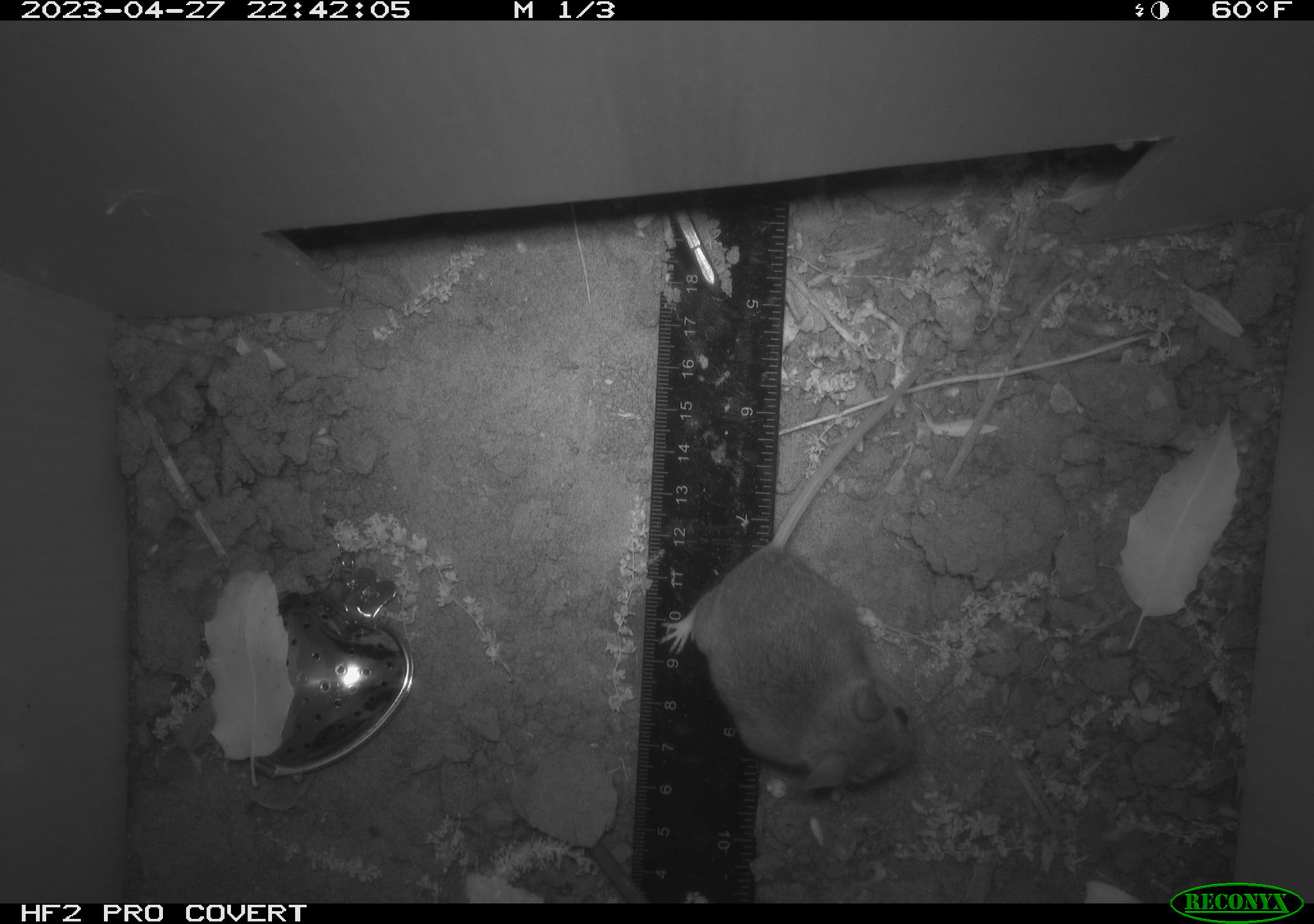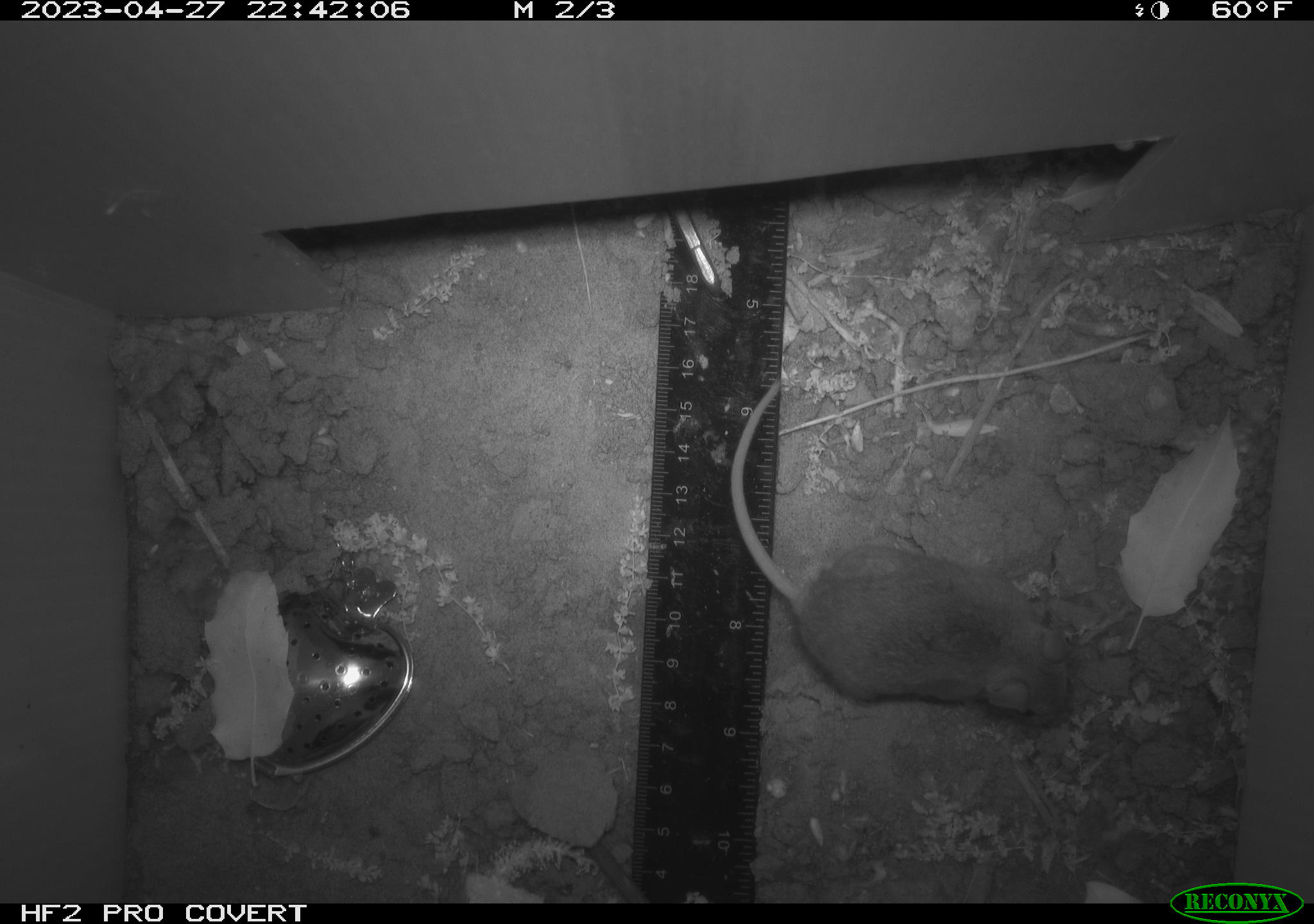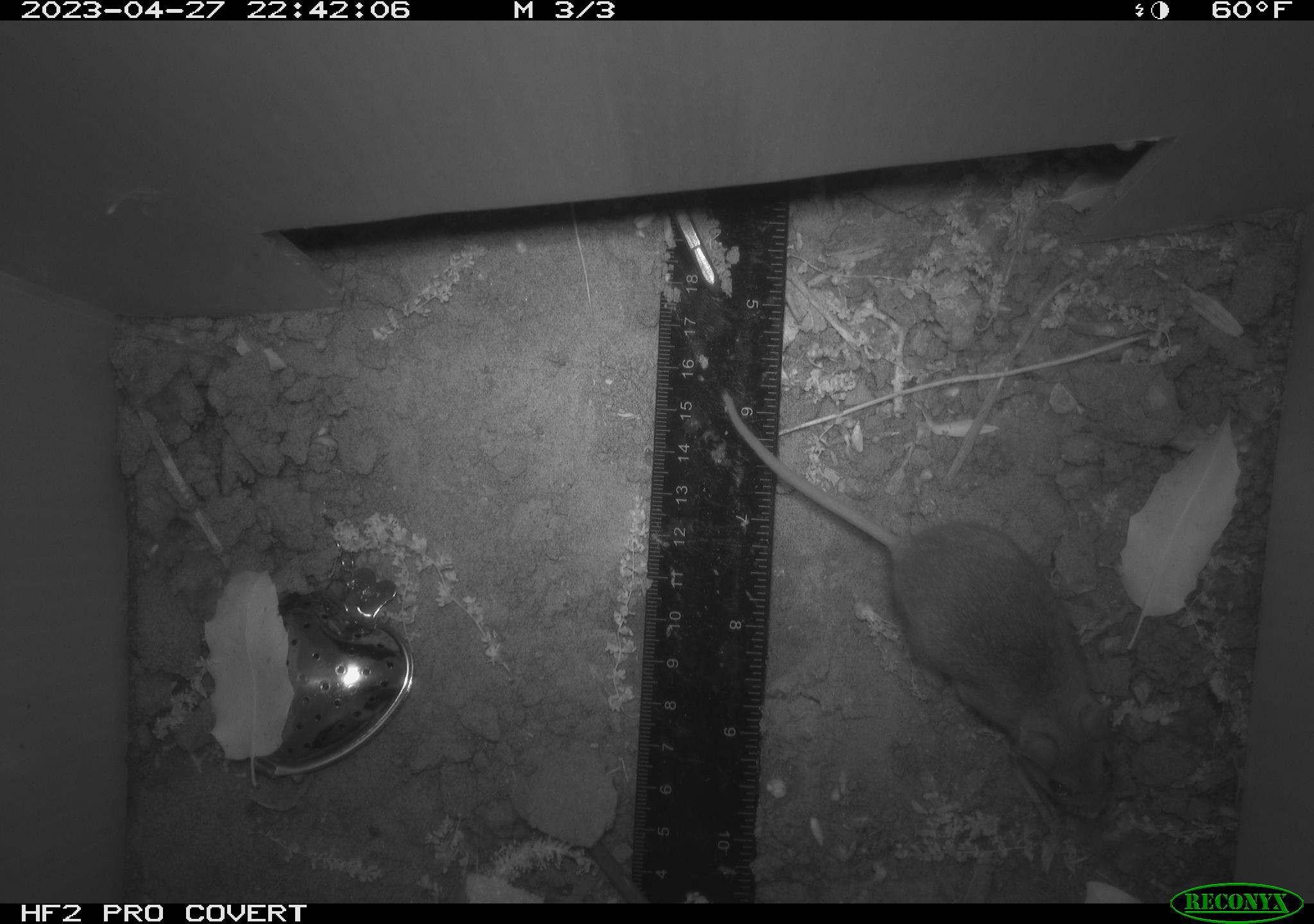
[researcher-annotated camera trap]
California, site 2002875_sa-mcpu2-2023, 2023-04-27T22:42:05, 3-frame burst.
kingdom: Animalia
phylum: Chordata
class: Mammalia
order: Rodentia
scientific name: Rodentia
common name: mouse species